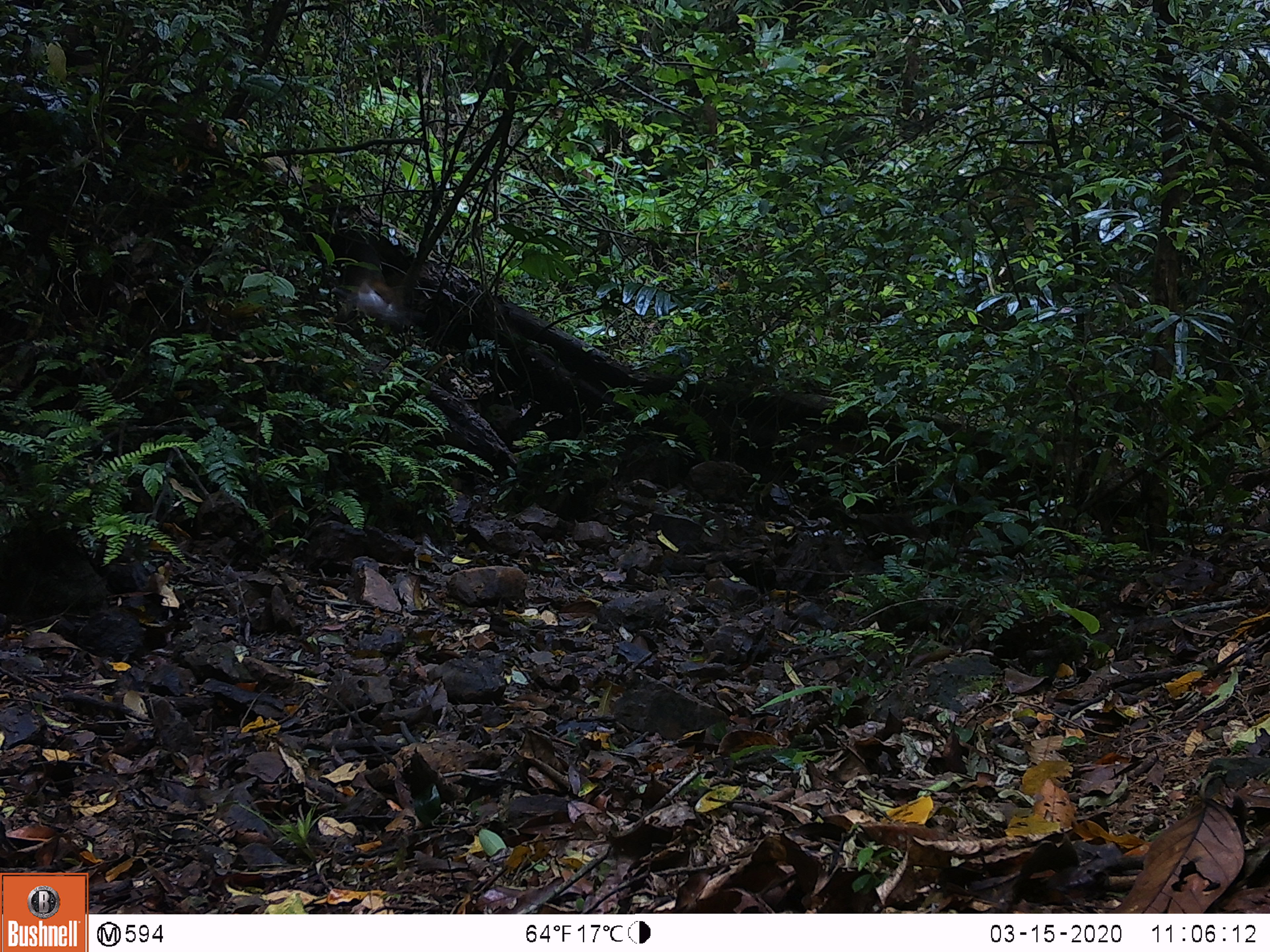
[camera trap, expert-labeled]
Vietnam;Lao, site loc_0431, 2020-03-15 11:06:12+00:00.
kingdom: Animalia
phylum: Chordata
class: Mammalia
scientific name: Mammalia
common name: mammal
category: unidentified small mammal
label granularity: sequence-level